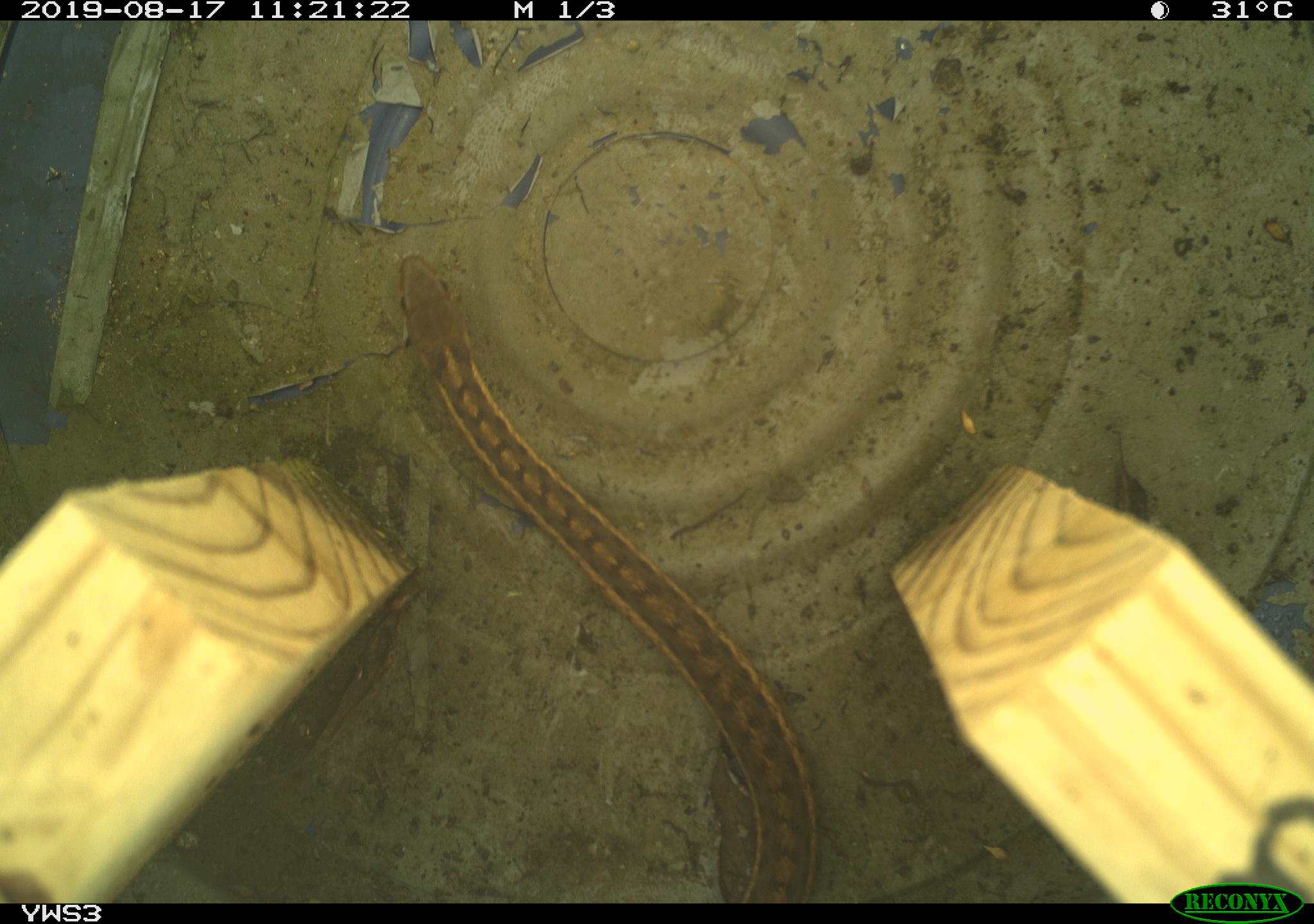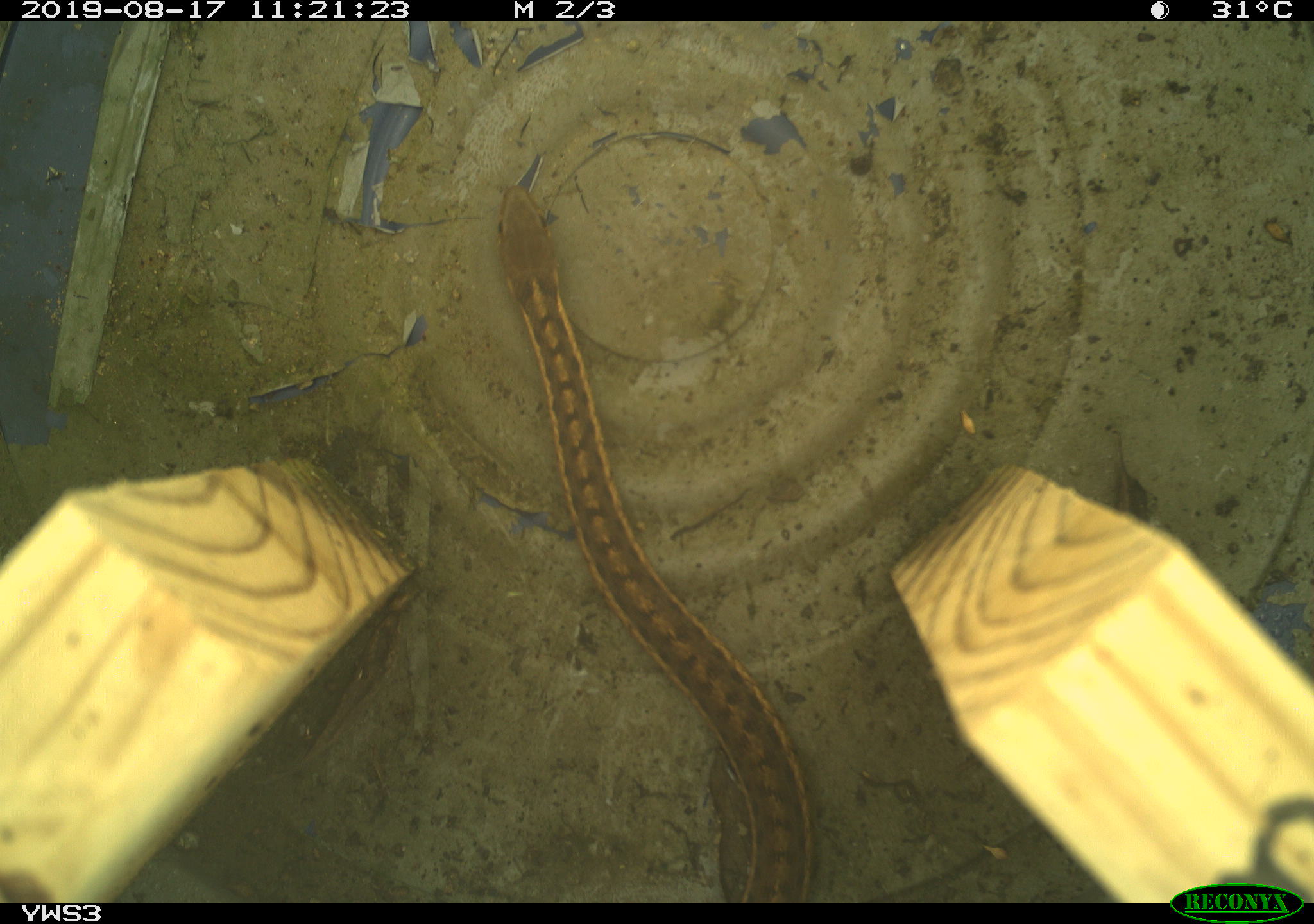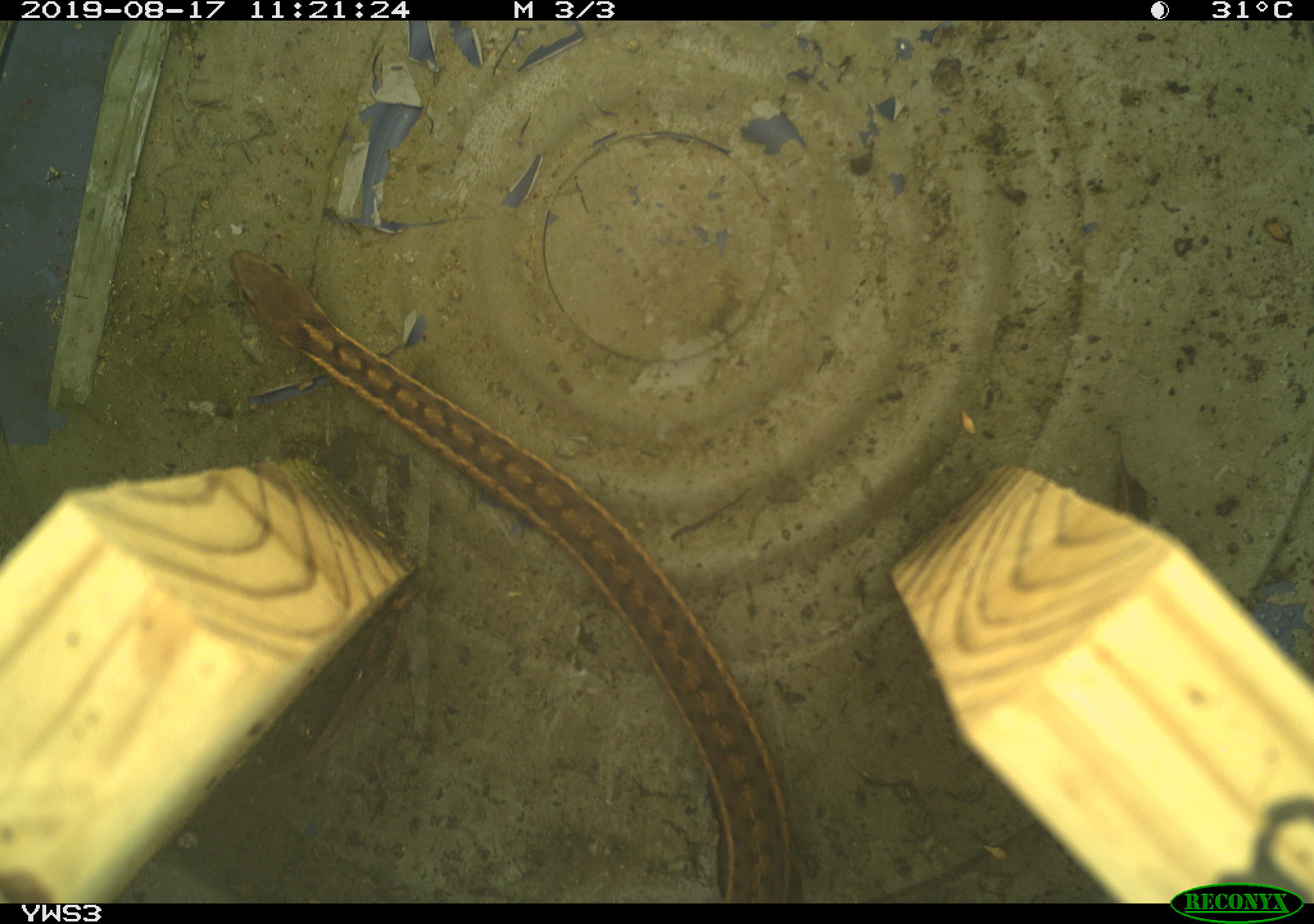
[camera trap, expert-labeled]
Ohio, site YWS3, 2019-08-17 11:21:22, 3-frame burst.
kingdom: Animalia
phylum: Chordata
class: Reptilia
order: Squamata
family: Colubridae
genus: Thamnophis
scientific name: Thamnophis sirtalis sirtalis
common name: eastern gartersnake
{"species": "eastern gartersnake (Thamnophis sirtalis sirtalis)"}